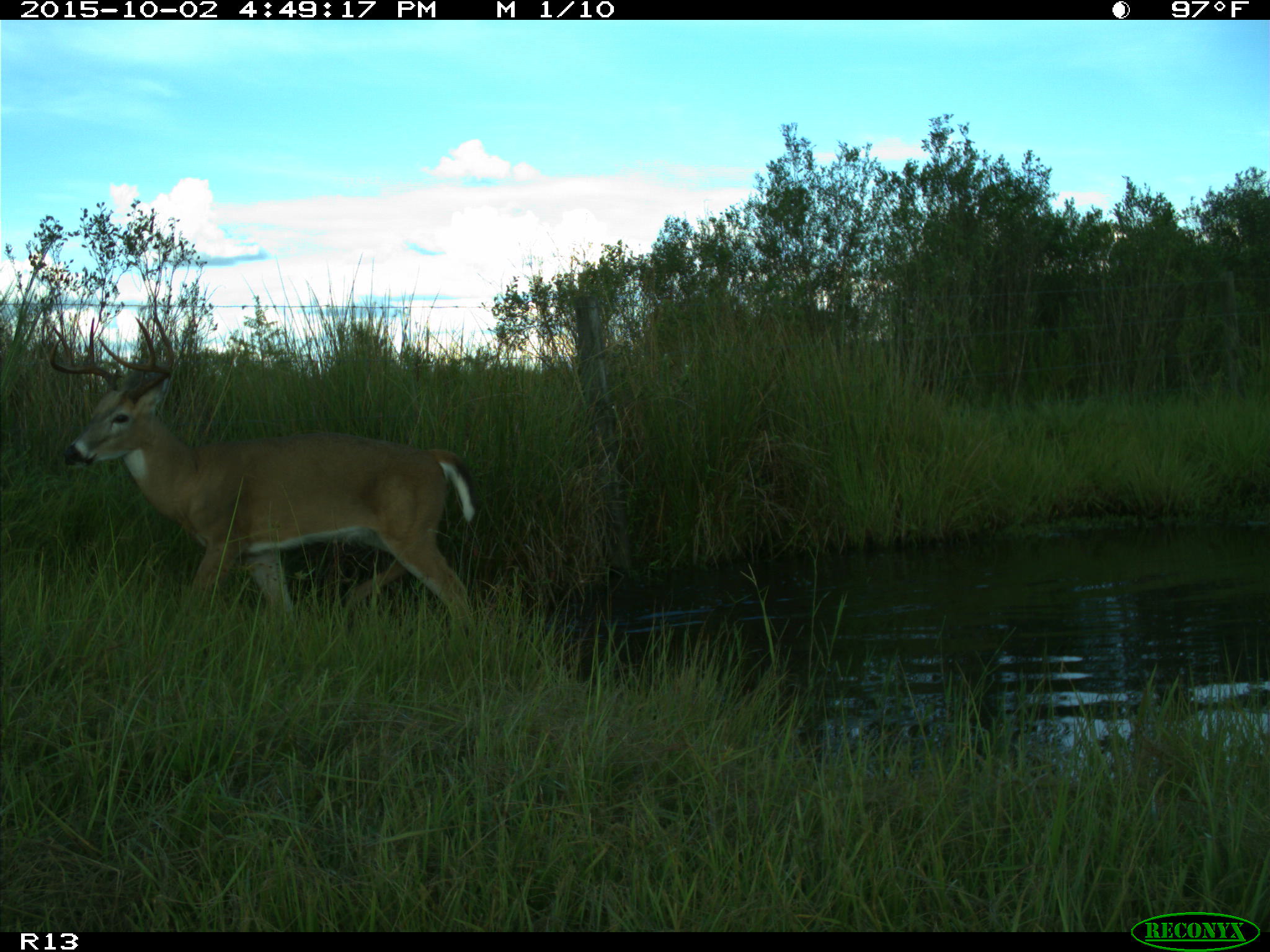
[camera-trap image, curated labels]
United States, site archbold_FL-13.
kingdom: Animalia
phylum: Chordata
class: Mammalia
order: Artiodactyla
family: Cervidae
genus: Odocoileus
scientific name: Odocoileus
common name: deer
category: unidentified deer